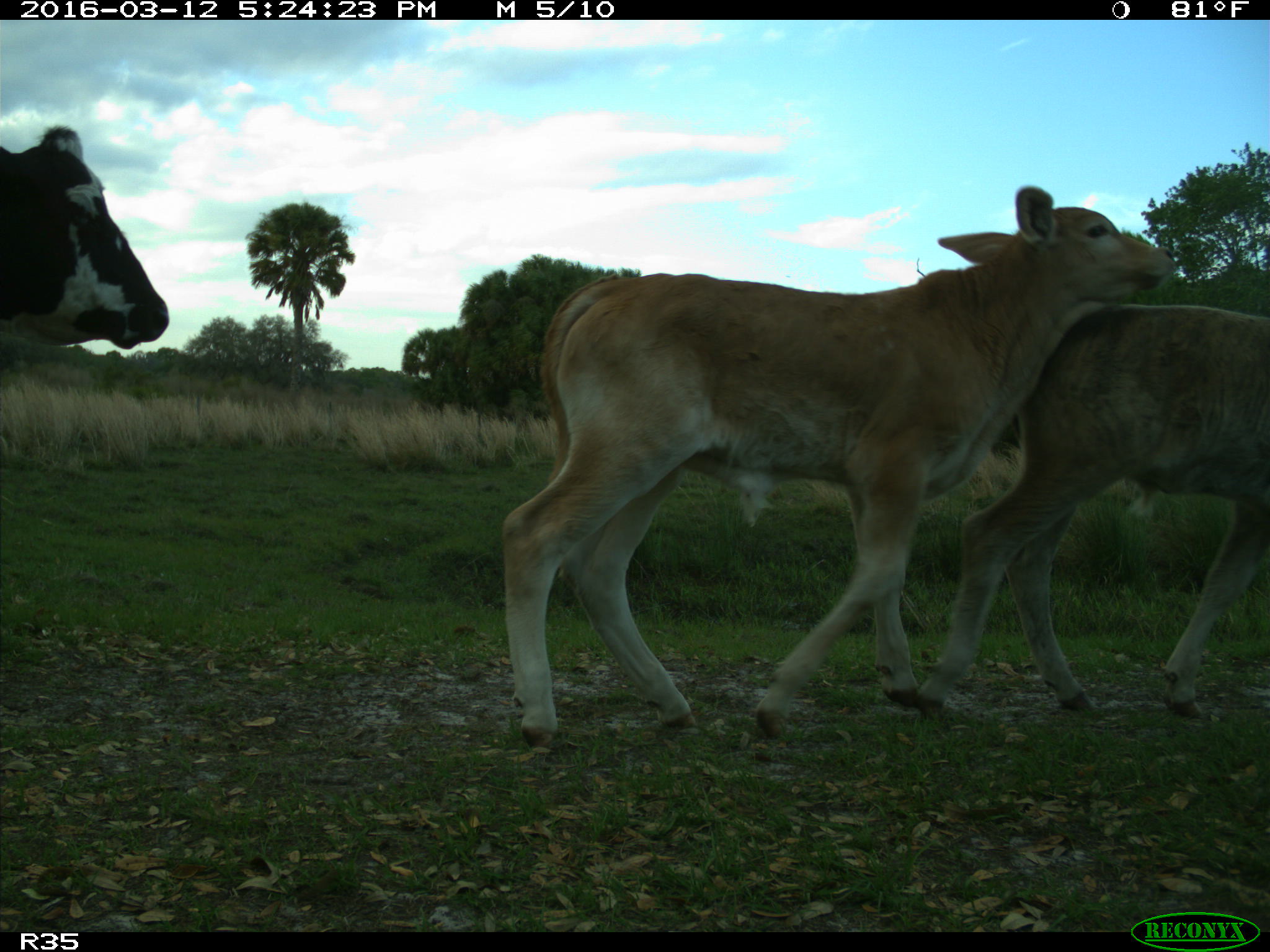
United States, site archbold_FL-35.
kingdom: Animalia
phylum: Chordata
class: Mammalia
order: Artiodactyla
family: Bovidae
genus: Bos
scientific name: Bos taurus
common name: domestic cow